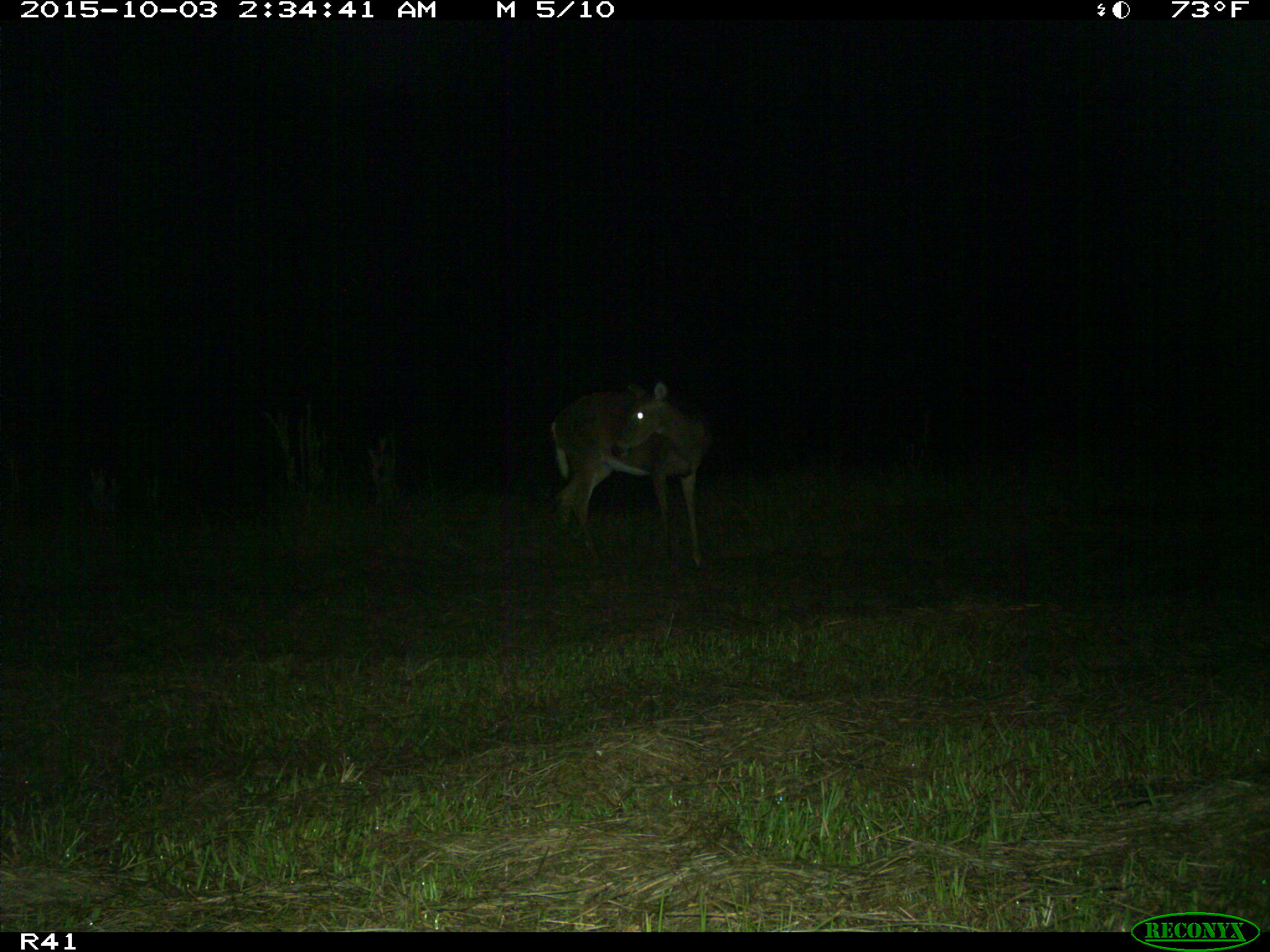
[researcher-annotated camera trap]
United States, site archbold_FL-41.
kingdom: Animalia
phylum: Chordata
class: Mammalia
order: Artiodactyla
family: Cervidae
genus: Odocoileus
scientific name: Odocoileus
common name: deer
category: unidentified deer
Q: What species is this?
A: Unidentified deer (deer) (Odocoileus).